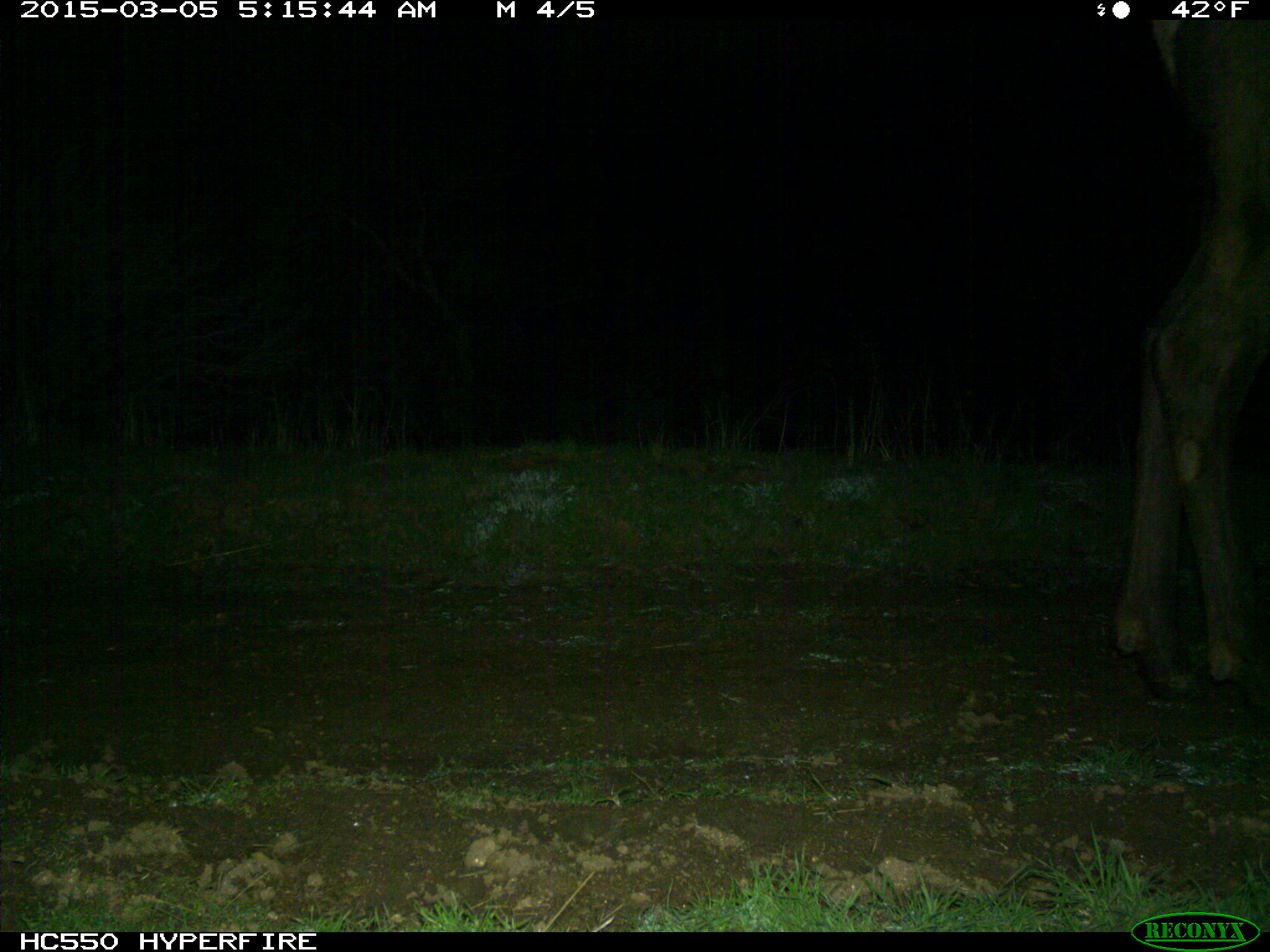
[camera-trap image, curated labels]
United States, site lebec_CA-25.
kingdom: Animalia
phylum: Chordata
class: Mammalia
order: Artiodactyla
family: Cervidae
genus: Cervus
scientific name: Cervus canadensis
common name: elk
Cervus canadensis (elk).